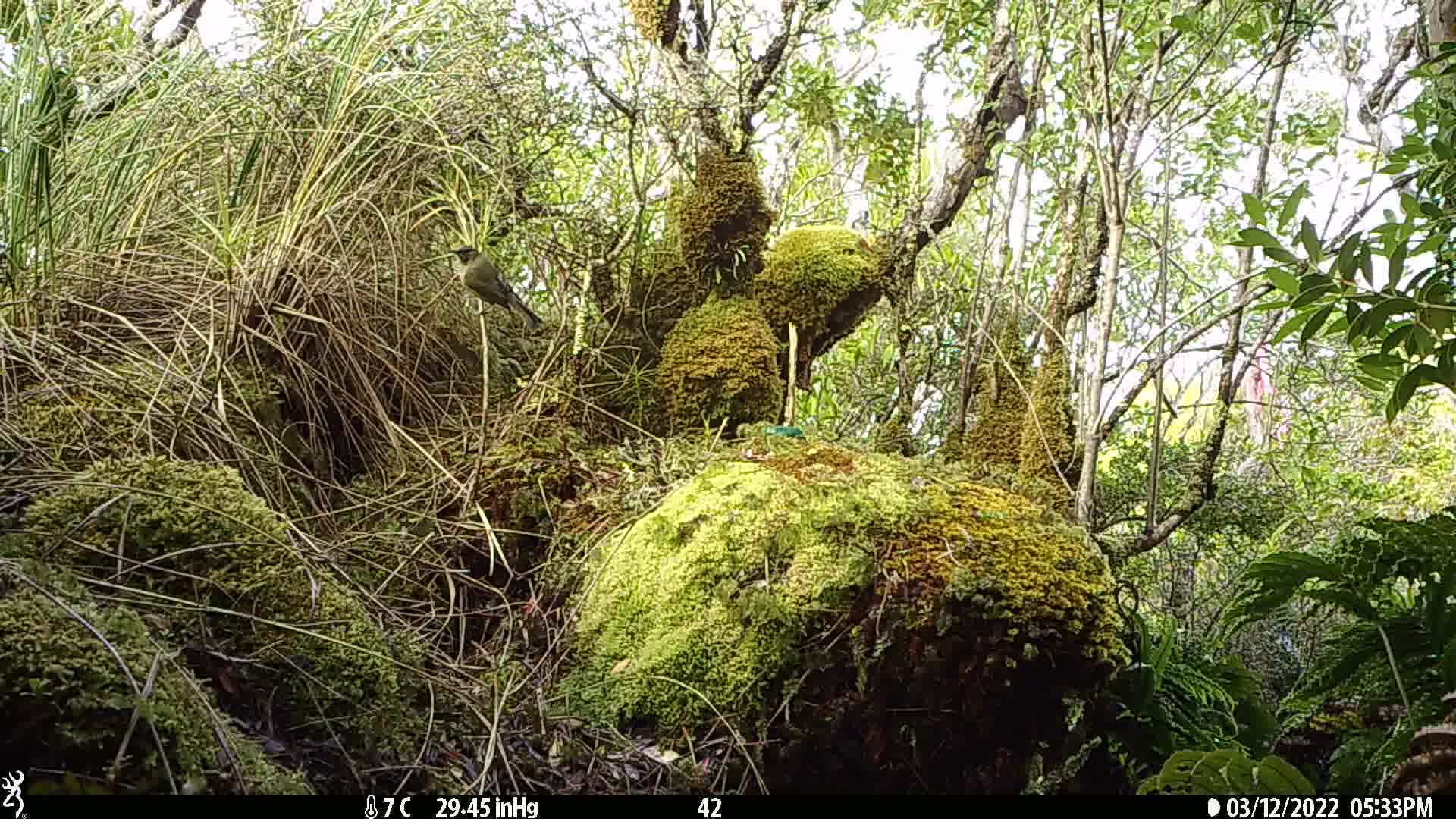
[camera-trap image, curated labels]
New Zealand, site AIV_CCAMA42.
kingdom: Animalia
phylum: Chordata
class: Aves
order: Passeriformes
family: Meliphagidae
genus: Anthornis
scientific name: Anthornis melanura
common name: new zealand bellbird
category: bellbird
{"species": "bellbird (new zealand bellbird) (Anthornis melanura)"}